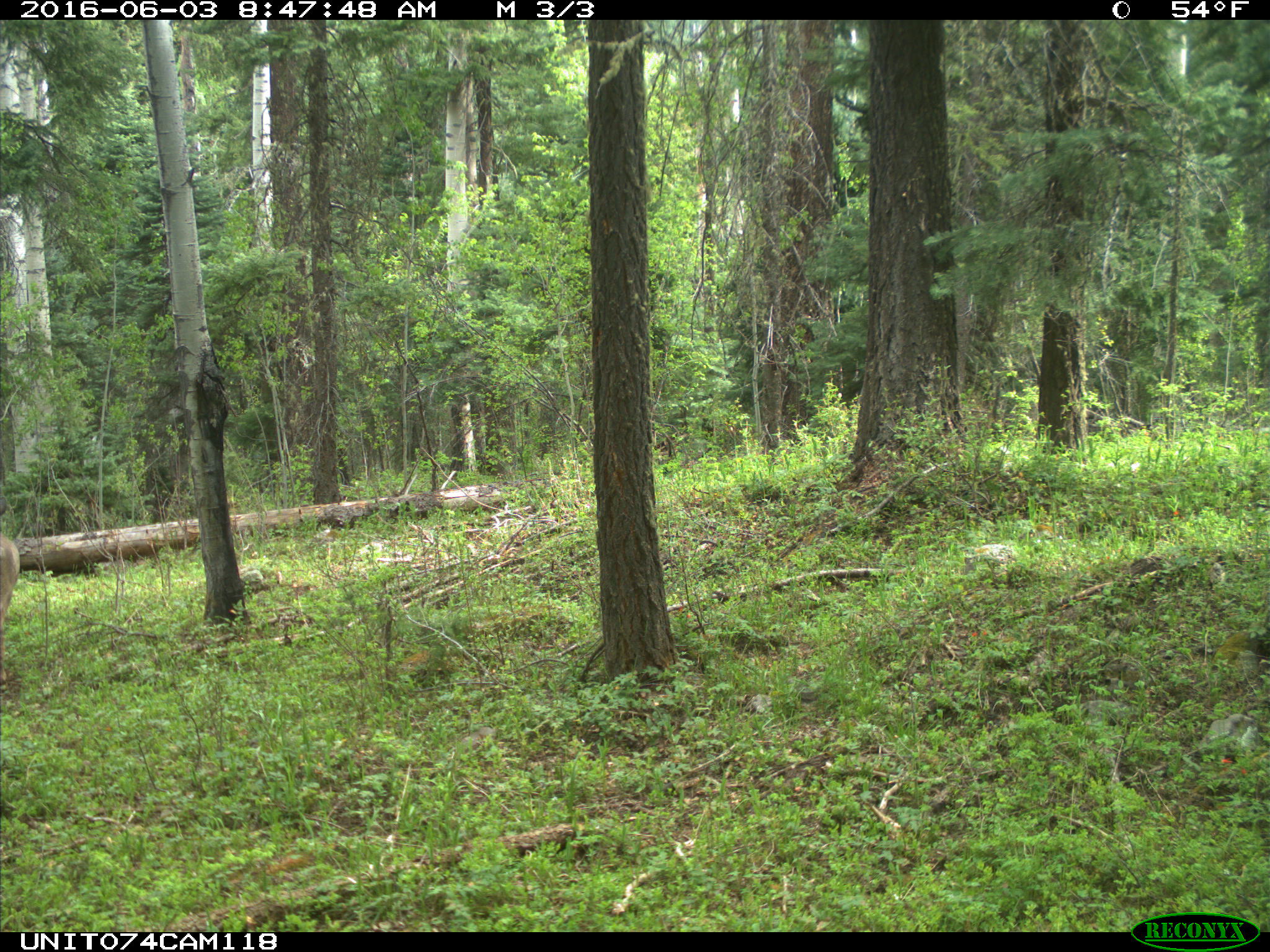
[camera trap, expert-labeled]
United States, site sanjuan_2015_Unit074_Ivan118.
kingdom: Animalia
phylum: Chordata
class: Mammalia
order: Artiodactyla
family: Cervidae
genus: Odocoileus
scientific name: Odocoileus hemionus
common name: mule deer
Odocoileus hemionus (mule deer).